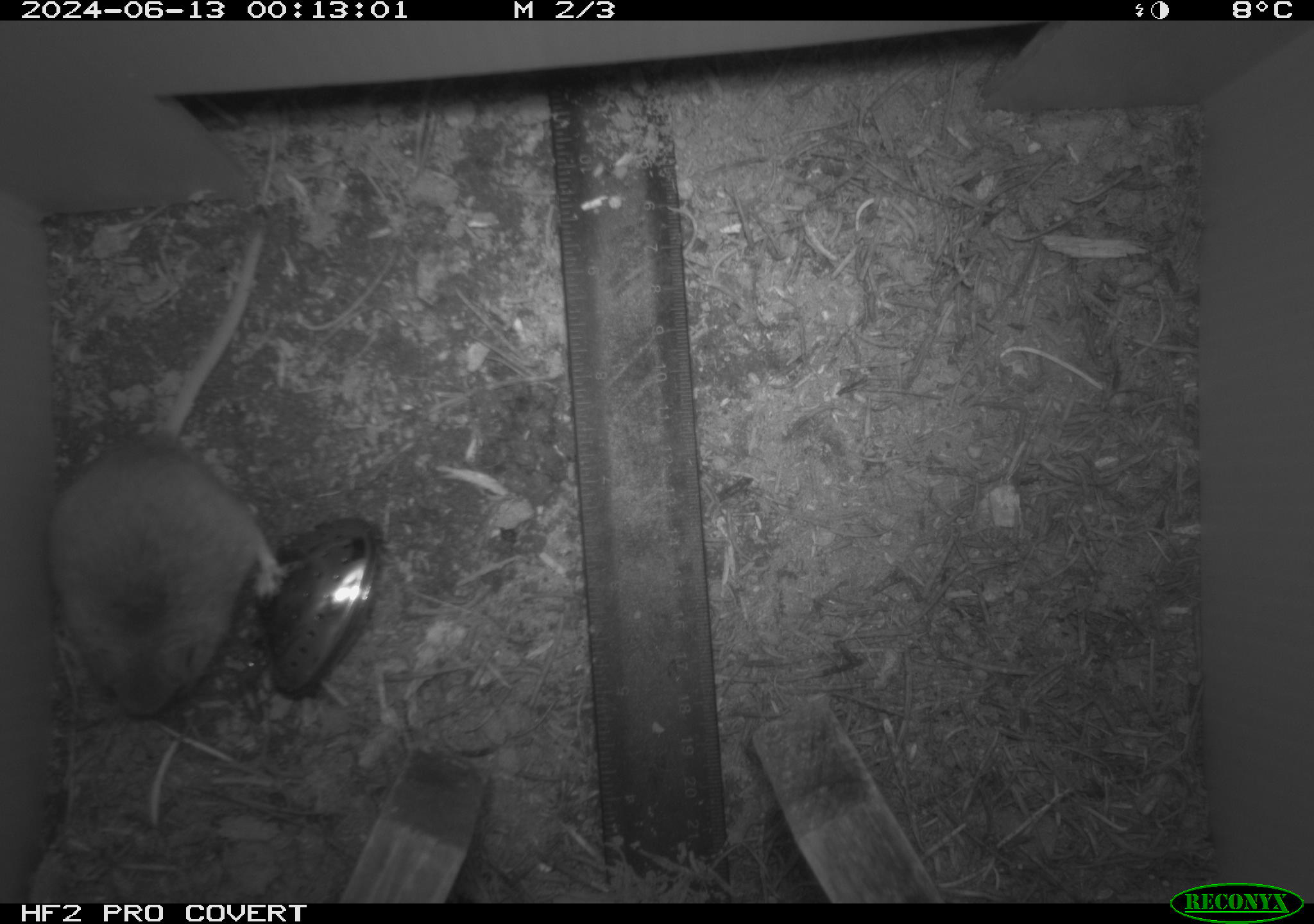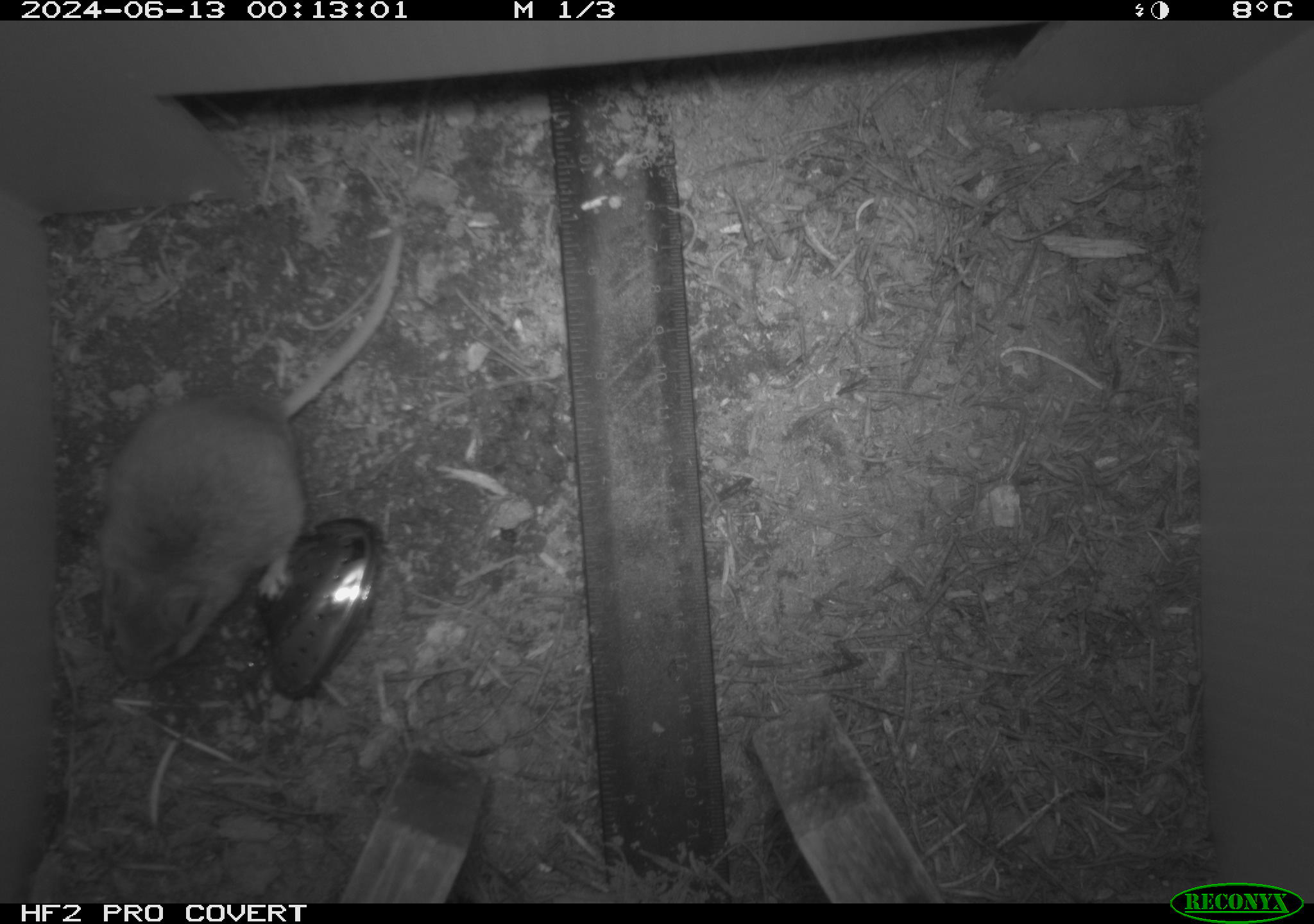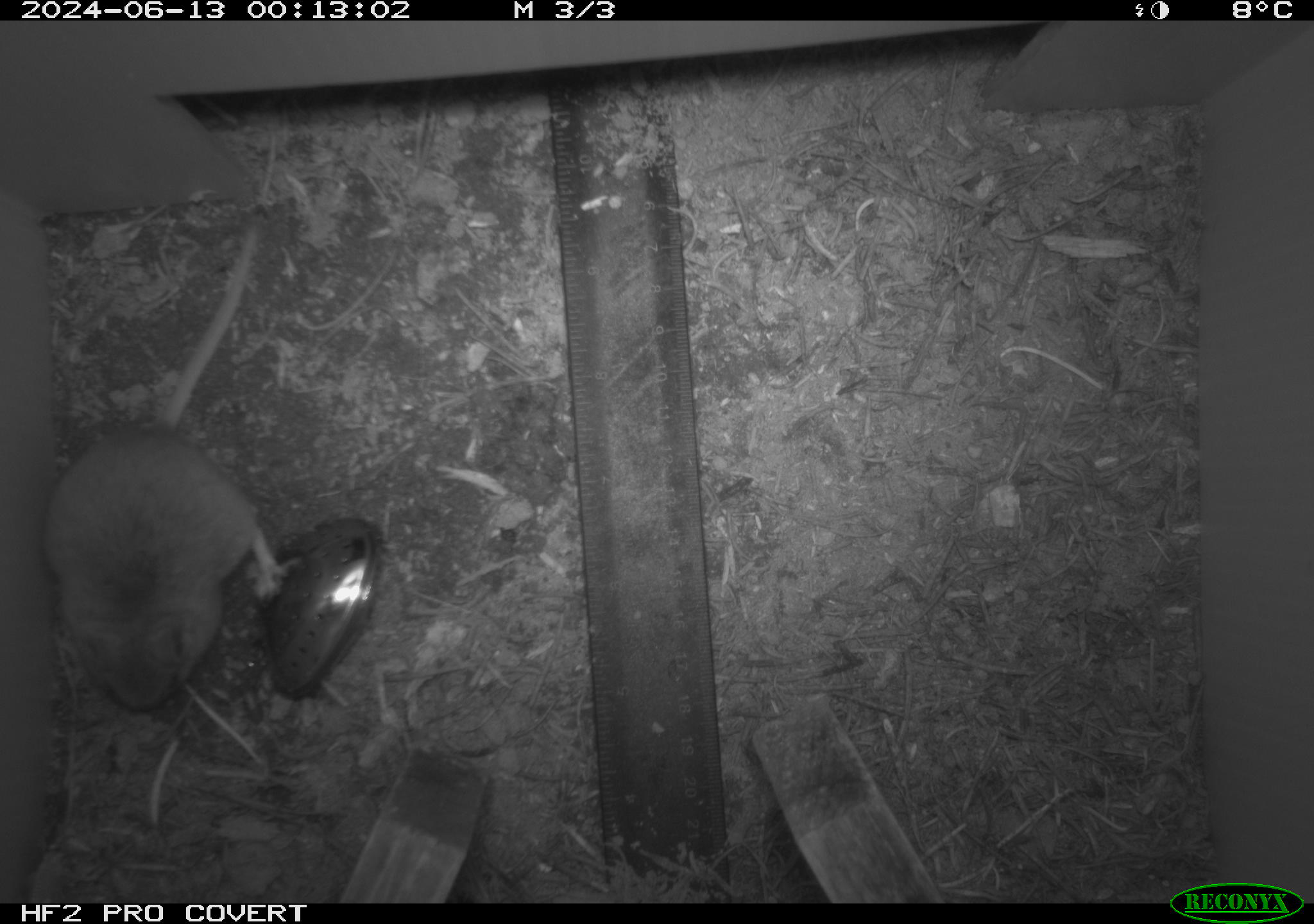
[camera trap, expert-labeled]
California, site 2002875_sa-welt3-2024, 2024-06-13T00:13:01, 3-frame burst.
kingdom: Animalia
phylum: Chordata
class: Mammalia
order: Rodentia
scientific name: Rodentia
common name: mouse species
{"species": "mouse species (Rodentia)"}